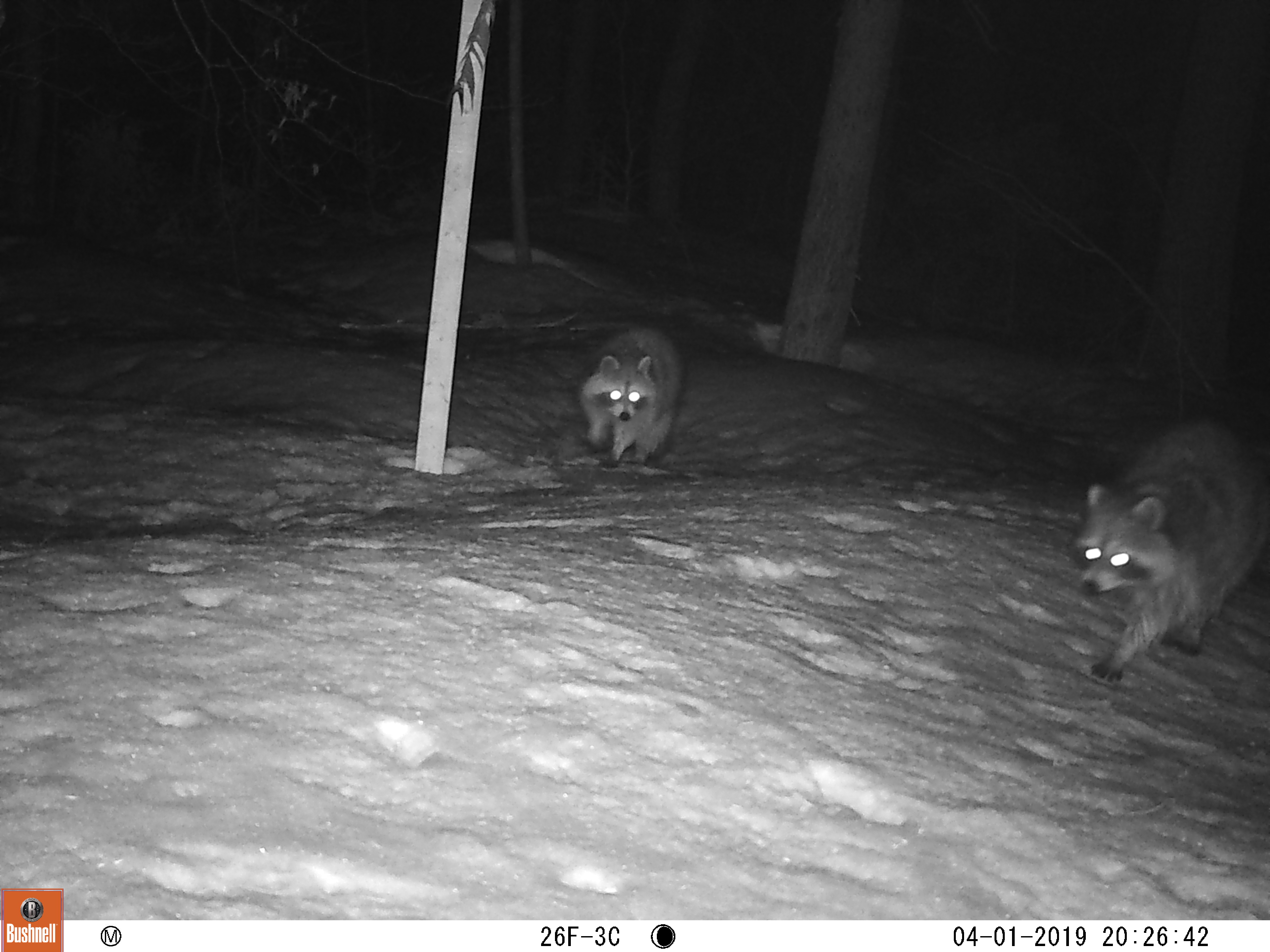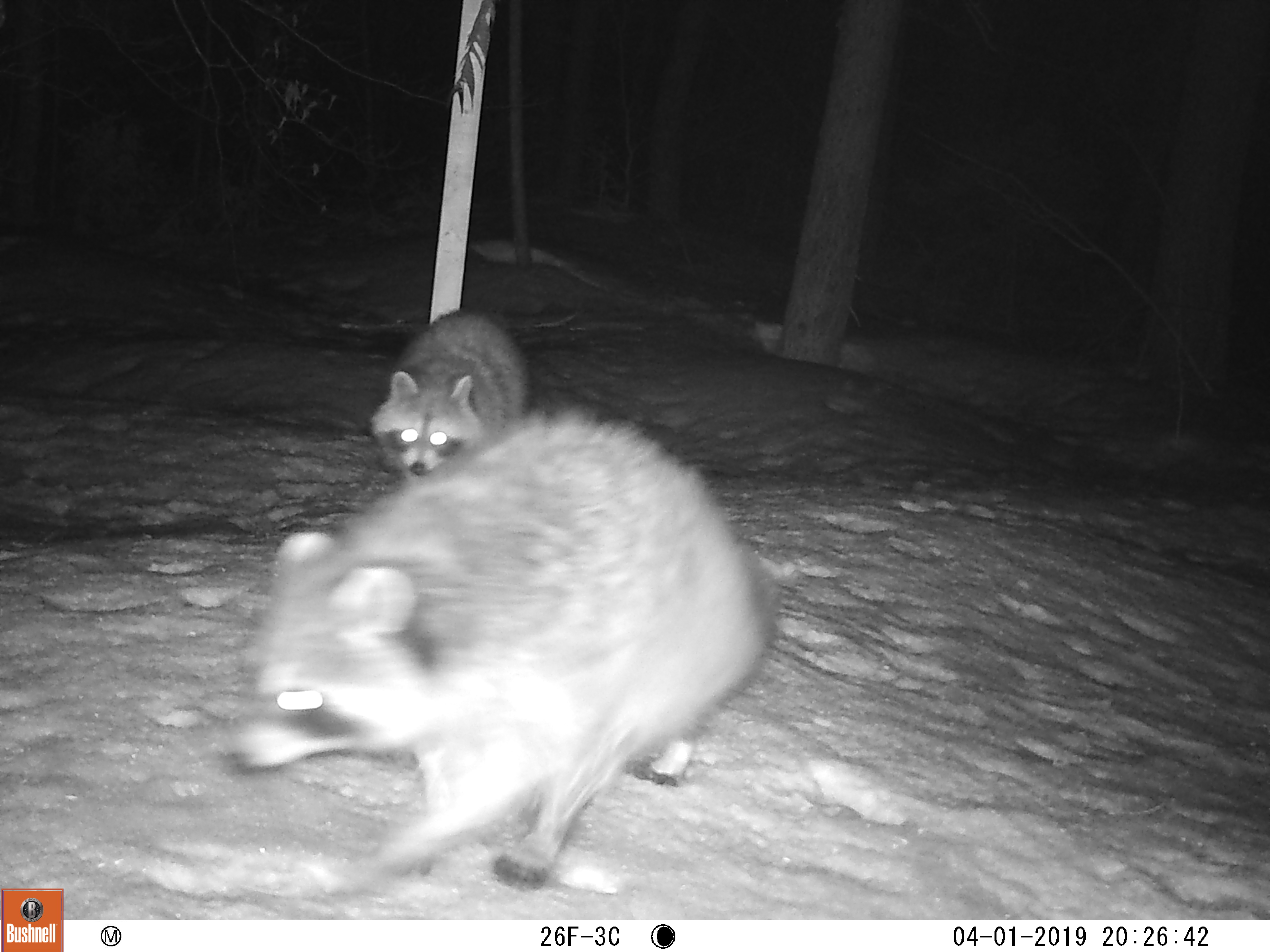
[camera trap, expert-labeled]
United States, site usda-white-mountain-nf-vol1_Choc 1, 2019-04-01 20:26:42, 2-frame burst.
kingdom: Animalia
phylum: Chordata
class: Mammalia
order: Carnivora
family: Procyonidae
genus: Procyon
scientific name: Procyon lotor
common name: raccoon